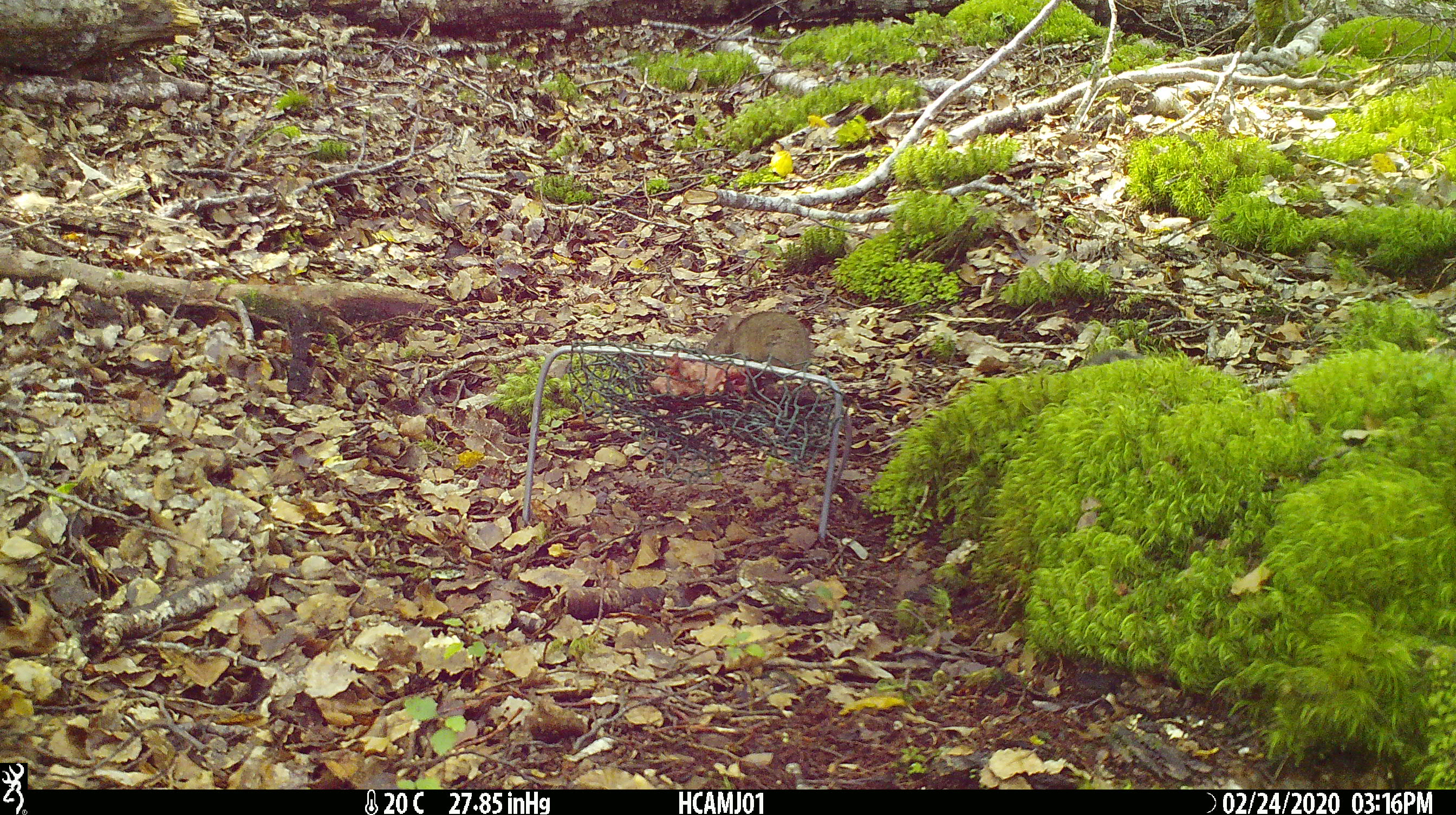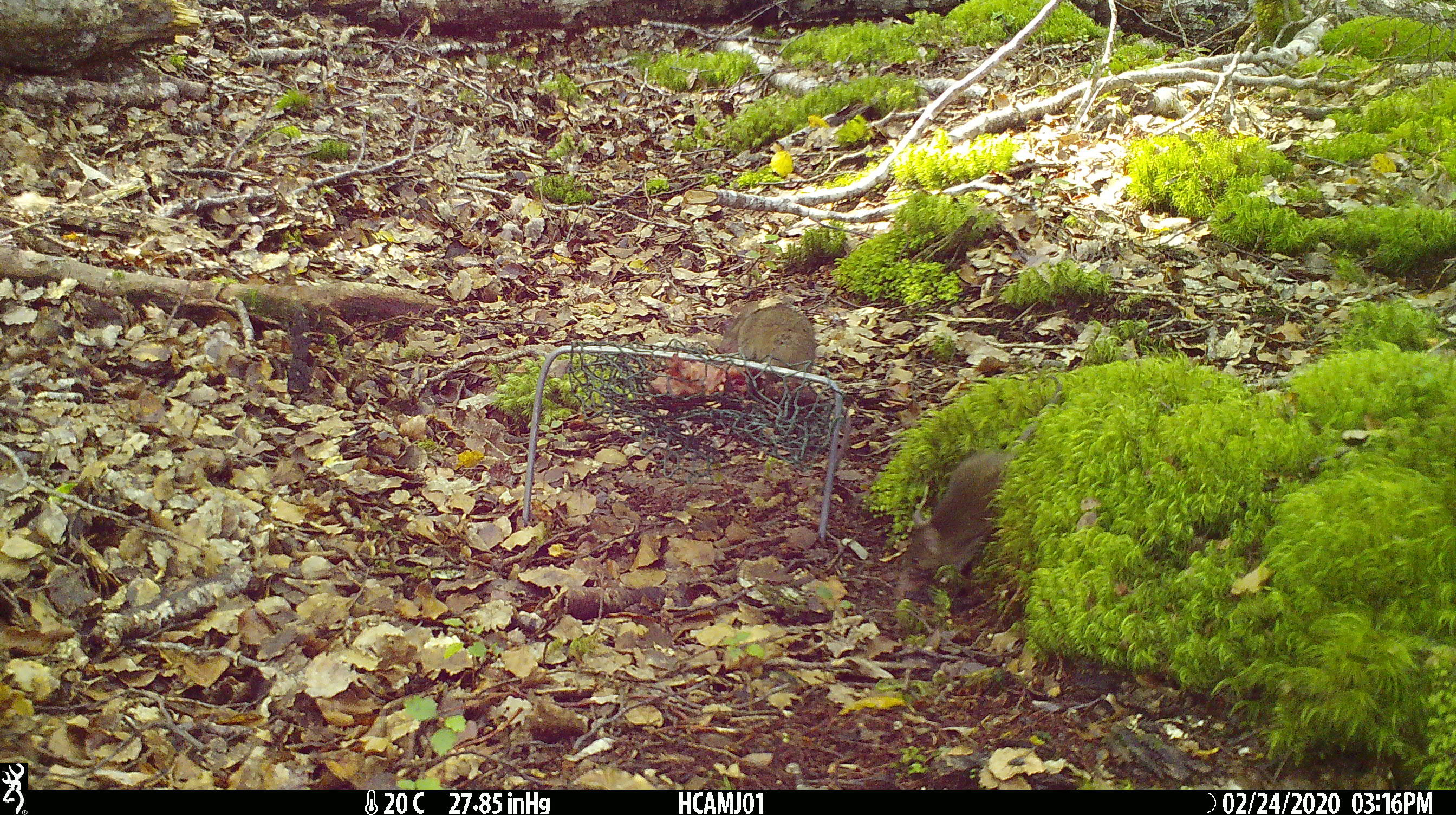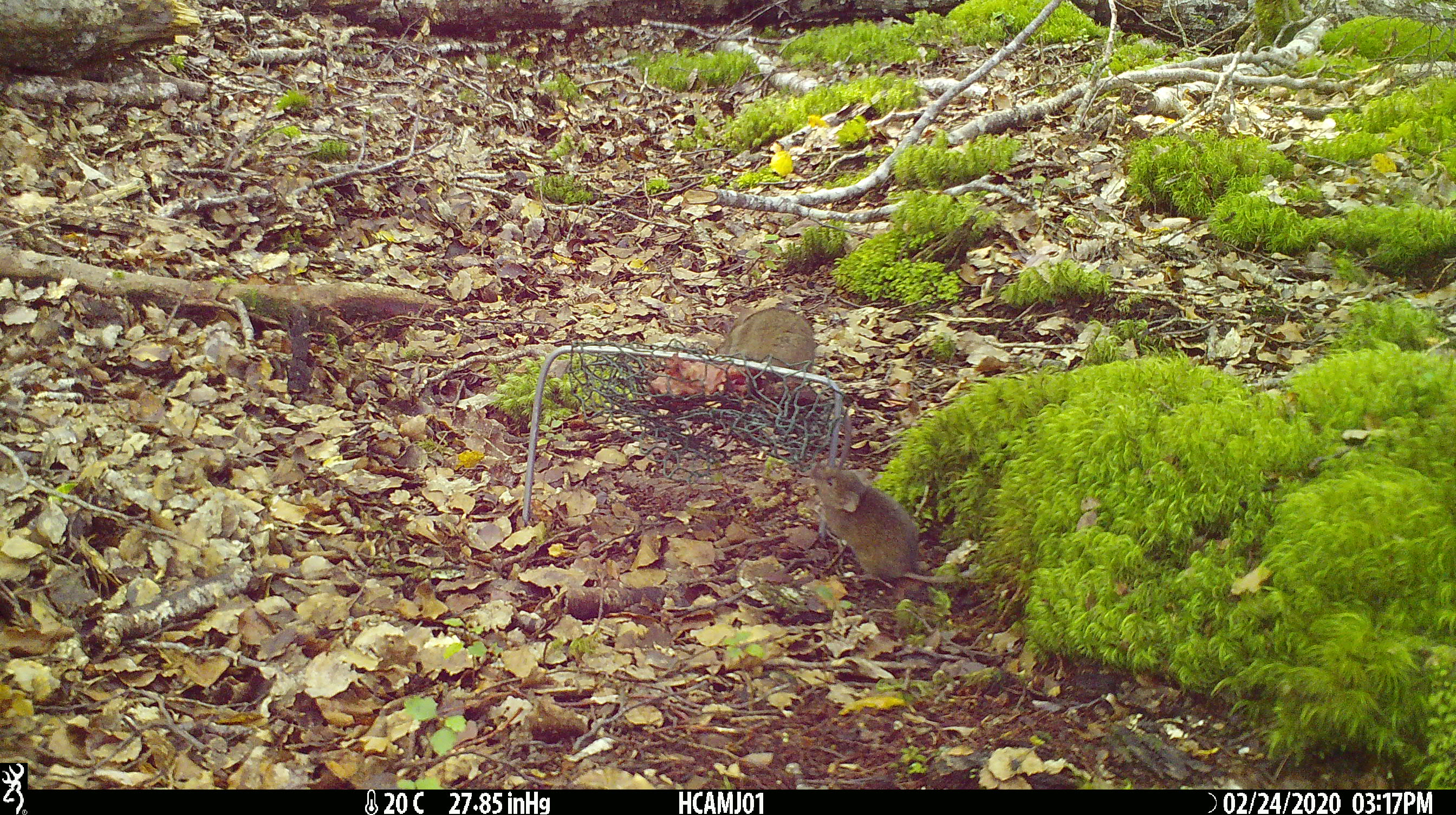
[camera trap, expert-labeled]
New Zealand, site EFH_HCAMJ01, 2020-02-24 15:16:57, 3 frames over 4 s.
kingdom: Animalia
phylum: Chordata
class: Mammalia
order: Rodentia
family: Muridae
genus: Mus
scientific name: Mus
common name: mouse